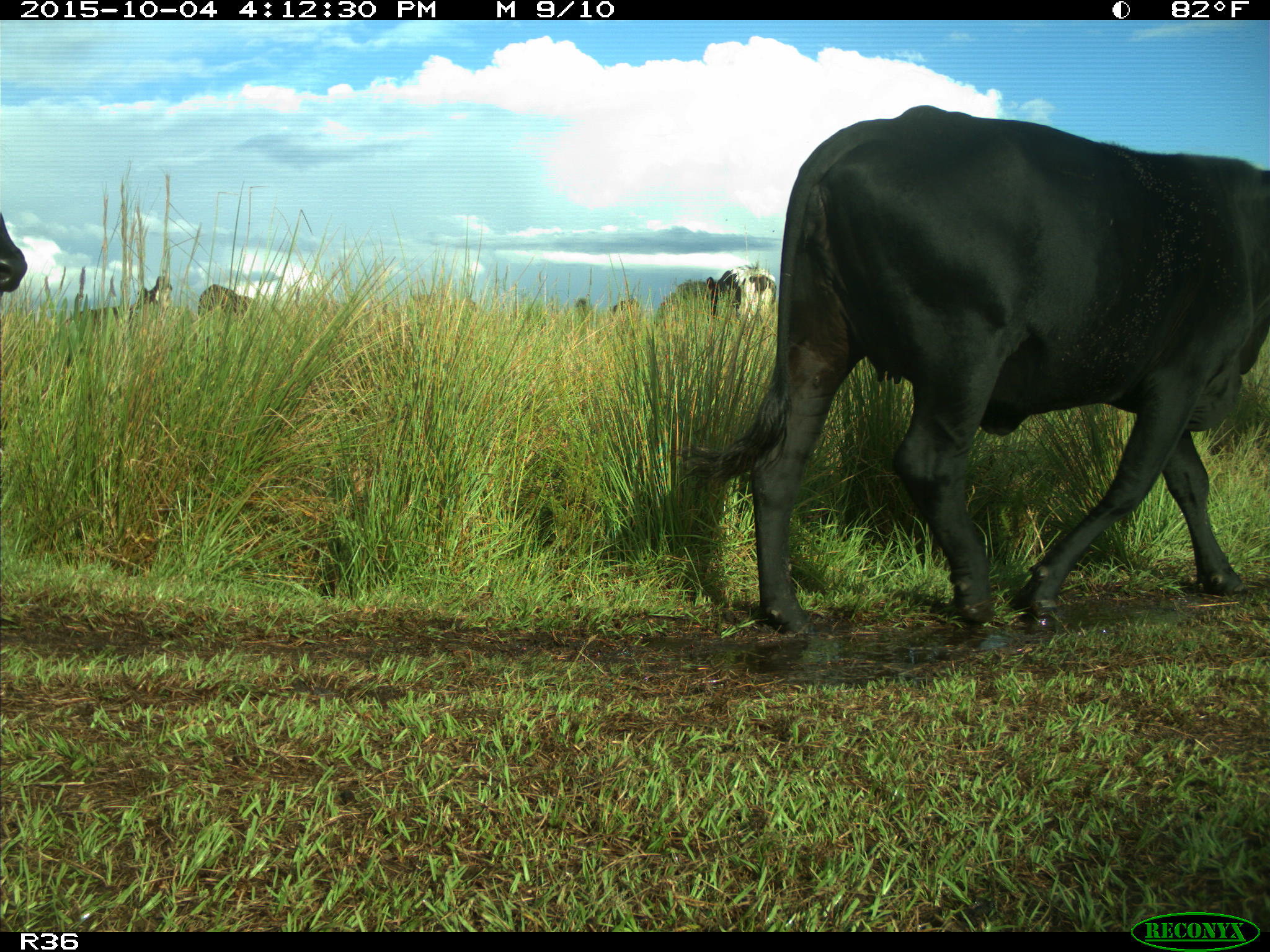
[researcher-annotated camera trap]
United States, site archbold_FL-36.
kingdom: Animalia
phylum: Chordata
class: Mammalia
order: Artiodactyla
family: Bovidae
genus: Bos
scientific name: Bos taurus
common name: domestic cow